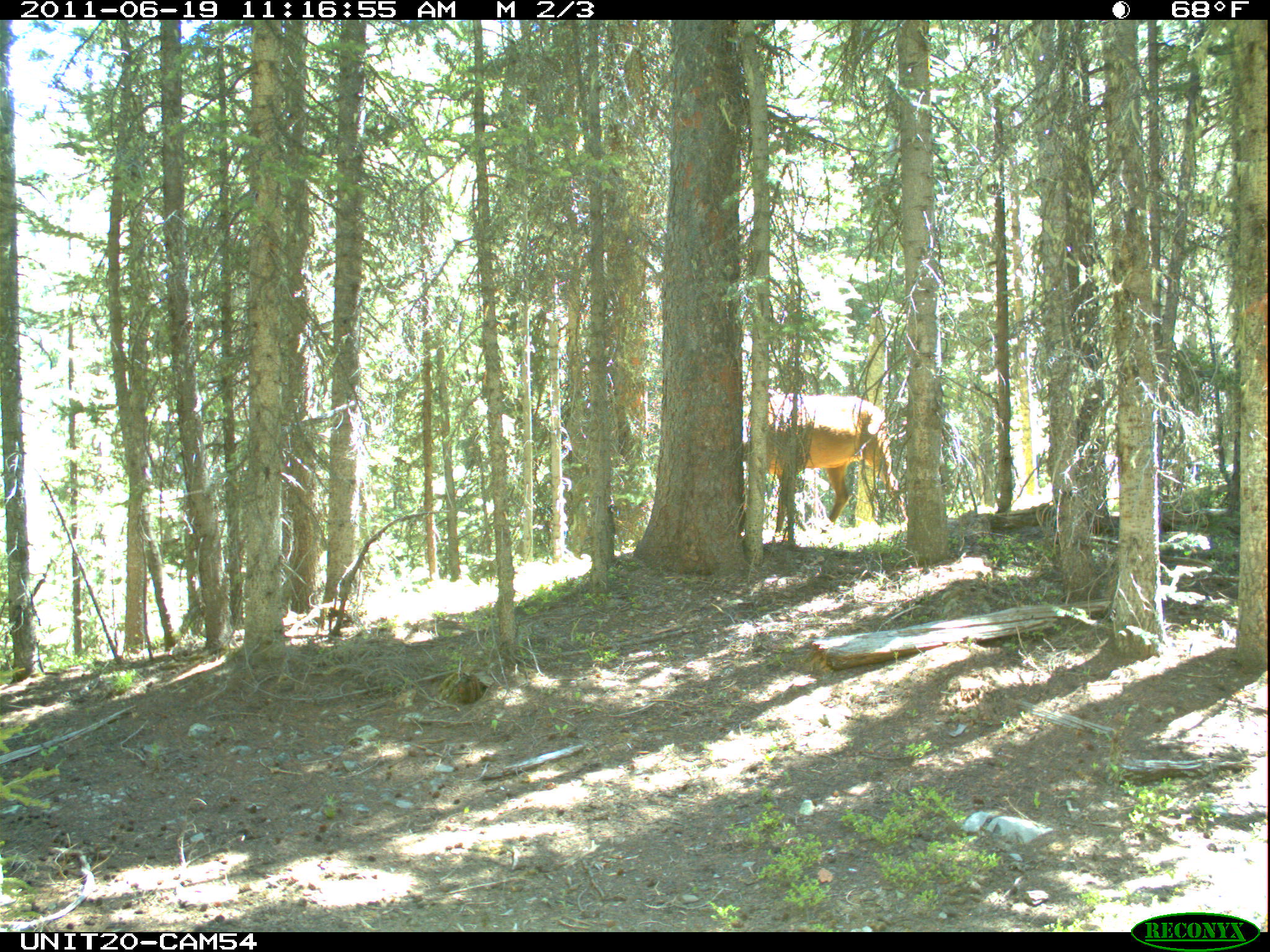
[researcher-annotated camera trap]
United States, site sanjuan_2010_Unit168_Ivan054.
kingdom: Animalia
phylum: Chordata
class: Mammalia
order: Artiodactyla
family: Cervidae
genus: Cervus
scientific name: Cervus elaphus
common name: red deer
Cervus elaphus (red deer).